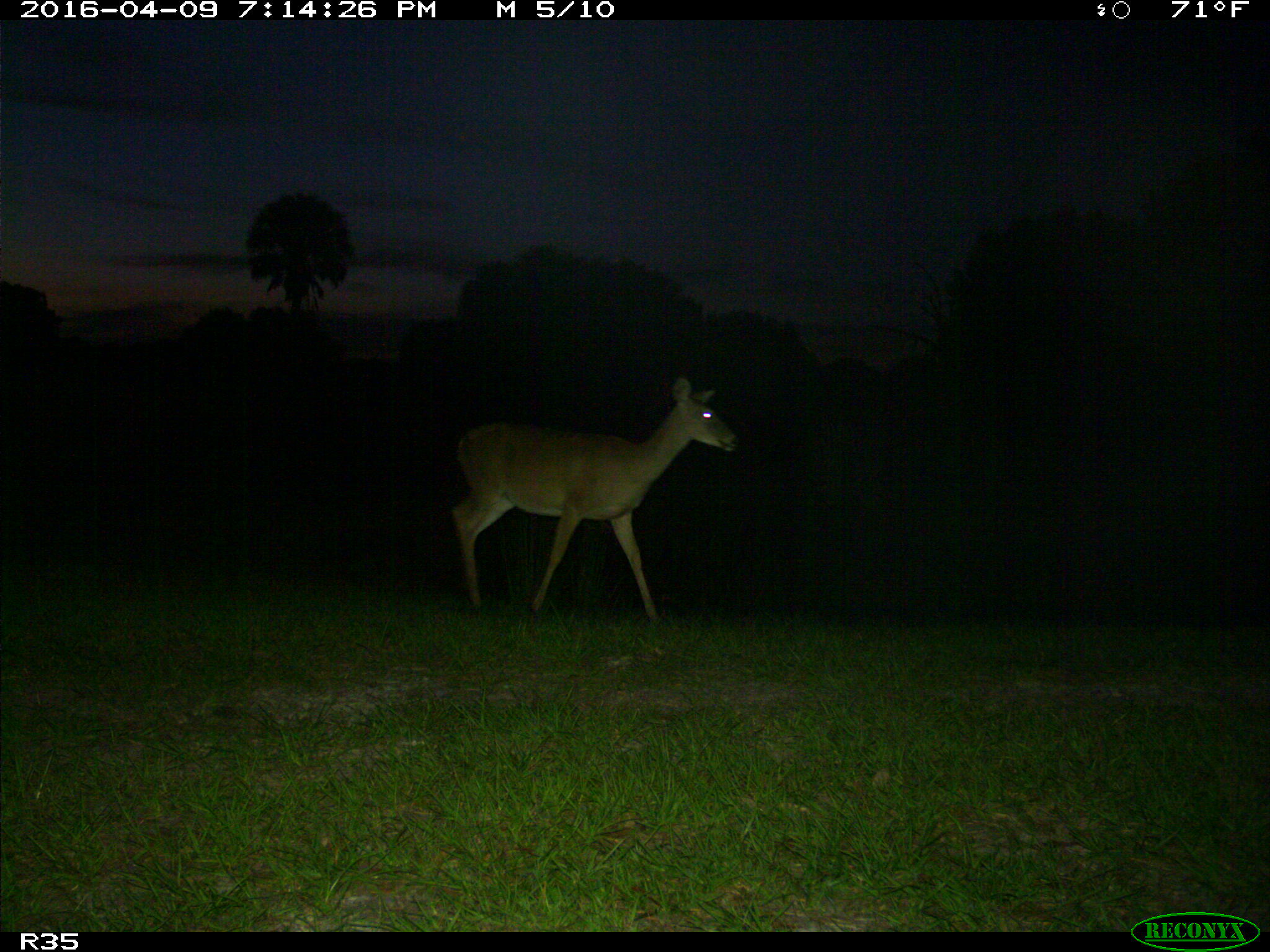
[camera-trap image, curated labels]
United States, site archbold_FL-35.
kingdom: Animalia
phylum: Chordata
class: Mammalia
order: Artiodactyla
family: Cervidae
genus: Odocoileus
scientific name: Odocoileus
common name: deer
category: unidentified deer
Unidentified deer (deer) (Odocoileus).